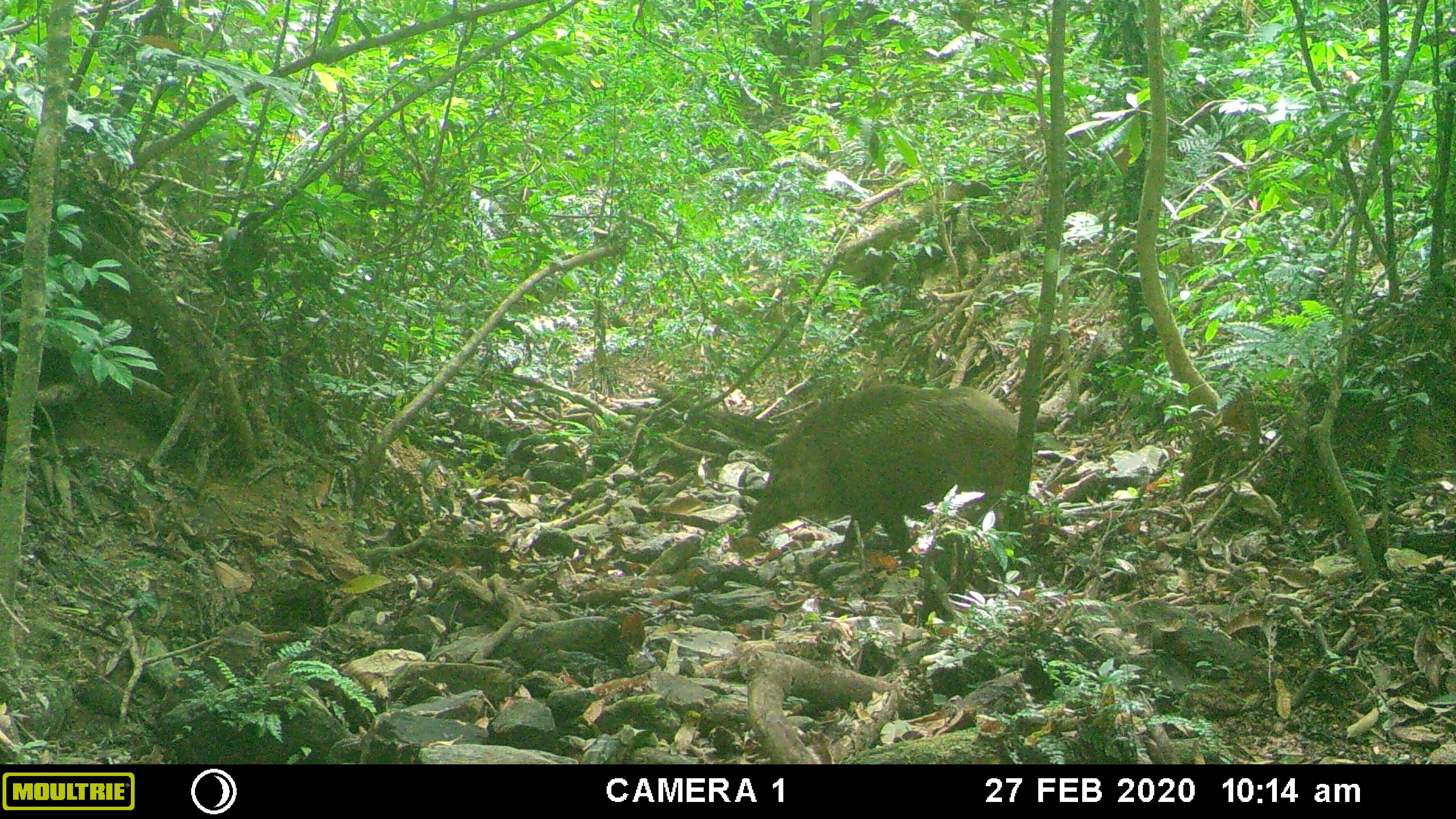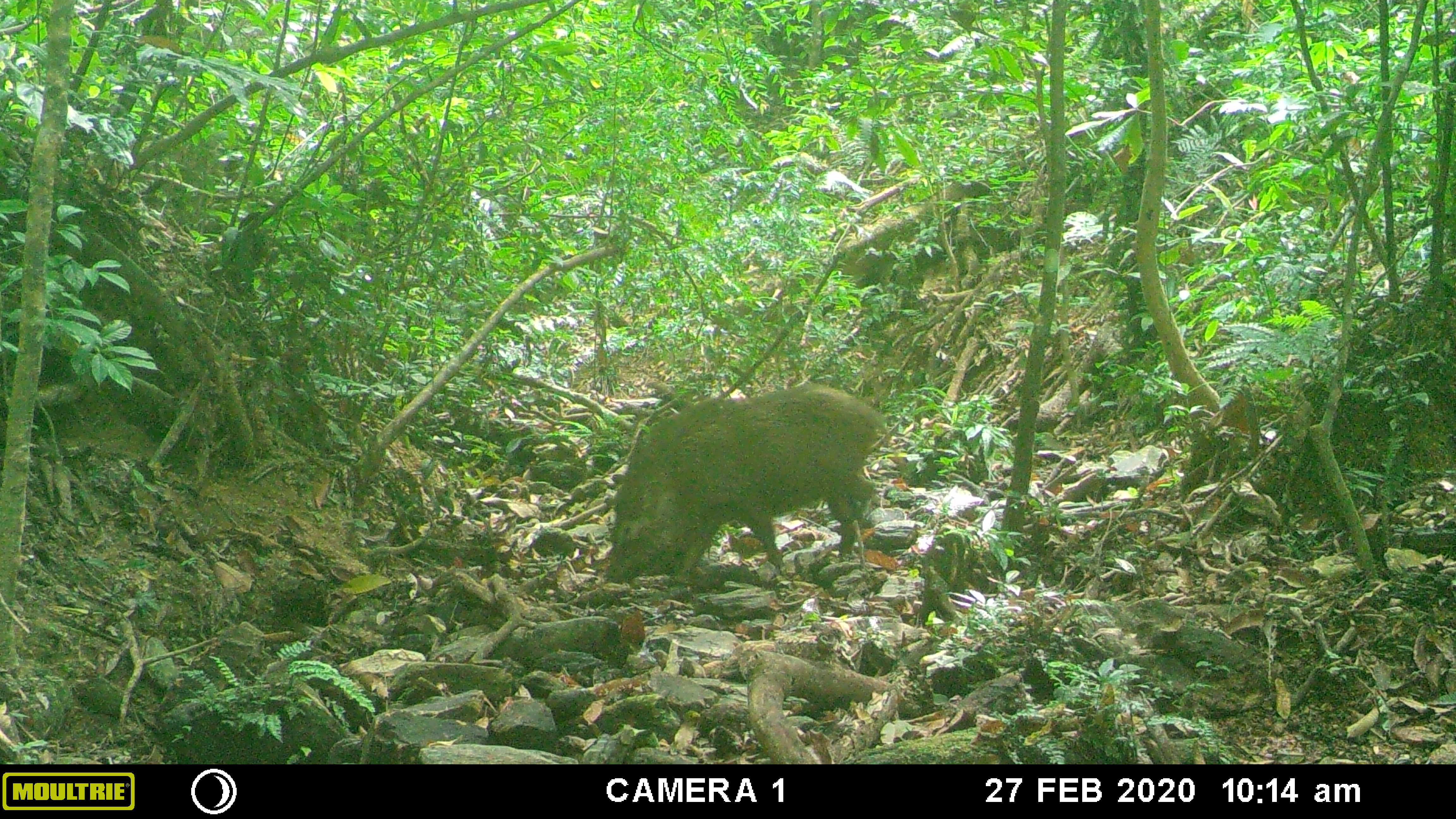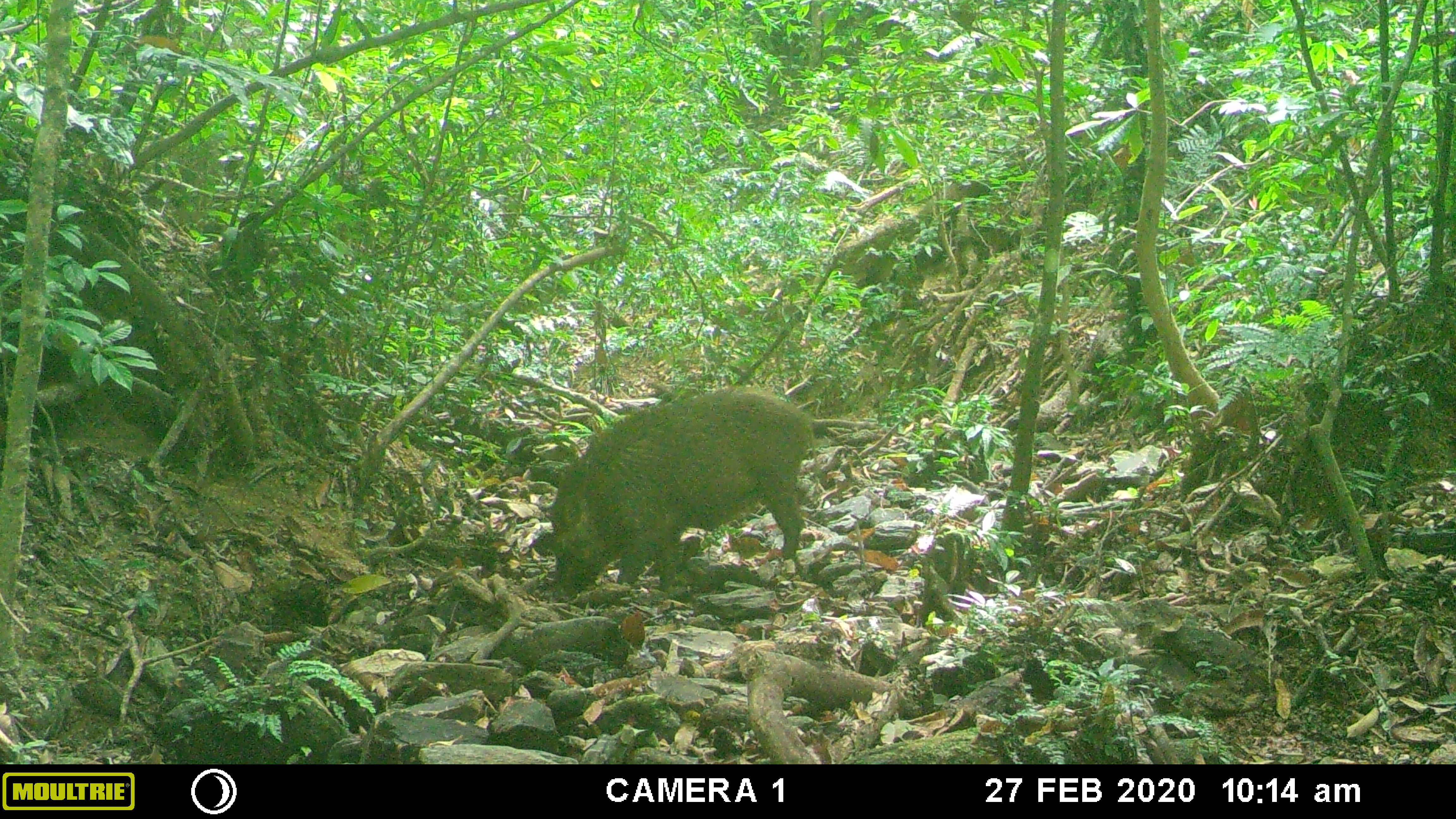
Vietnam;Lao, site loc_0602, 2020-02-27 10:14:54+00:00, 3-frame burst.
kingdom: Animalia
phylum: Chordata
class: Mammalia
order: Artiodactyla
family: Suidae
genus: Sus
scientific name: Sus scrofa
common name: eurasian wild pig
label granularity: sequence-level